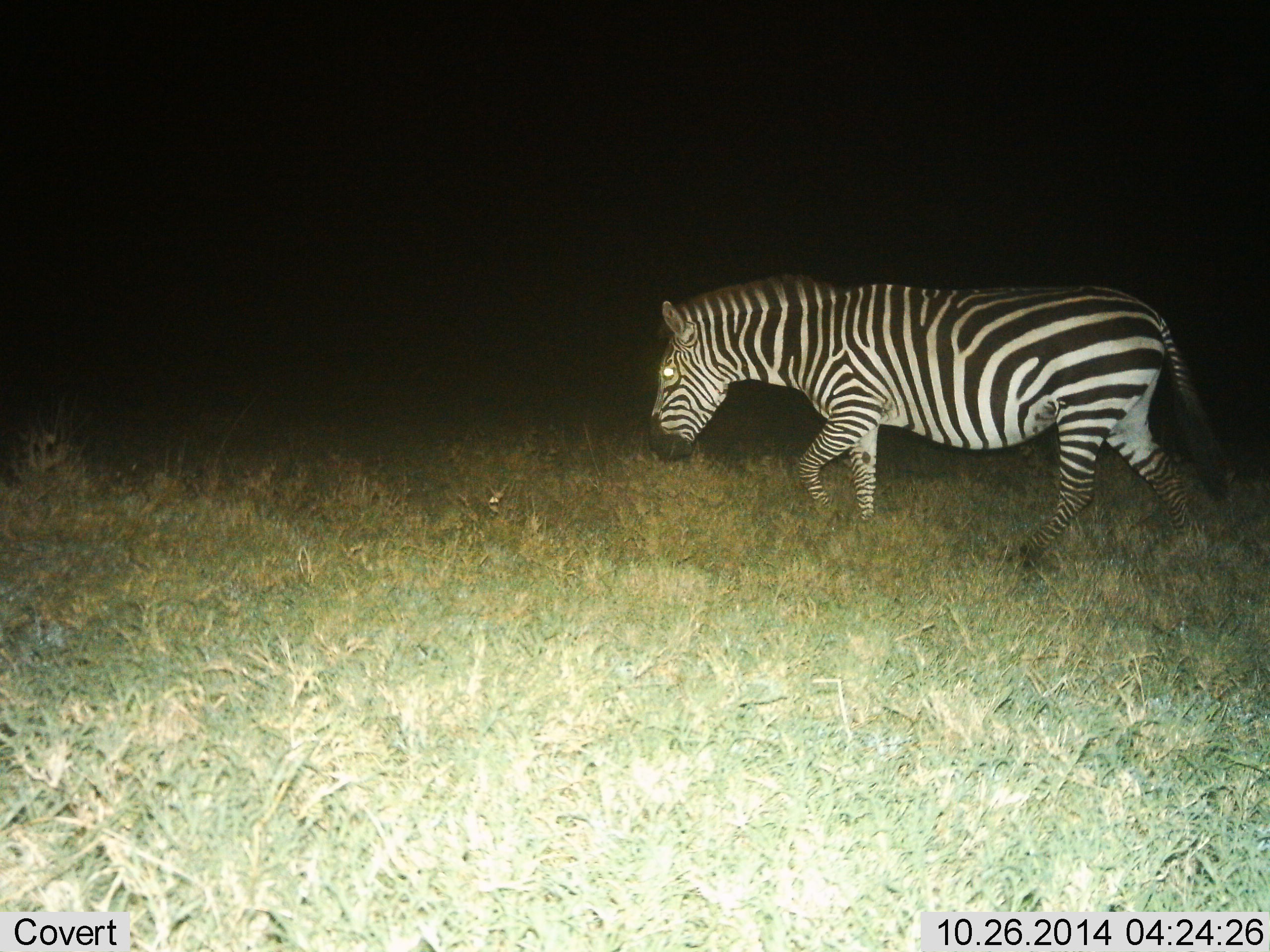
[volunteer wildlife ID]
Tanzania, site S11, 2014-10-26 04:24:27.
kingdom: Animalia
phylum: Chordata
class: Mammalia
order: Perissodactyla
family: Equidae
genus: Equus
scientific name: Equus quagga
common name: plains zebra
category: zebra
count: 1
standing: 20%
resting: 0%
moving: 80%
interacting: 0%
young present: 0%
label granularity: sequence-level